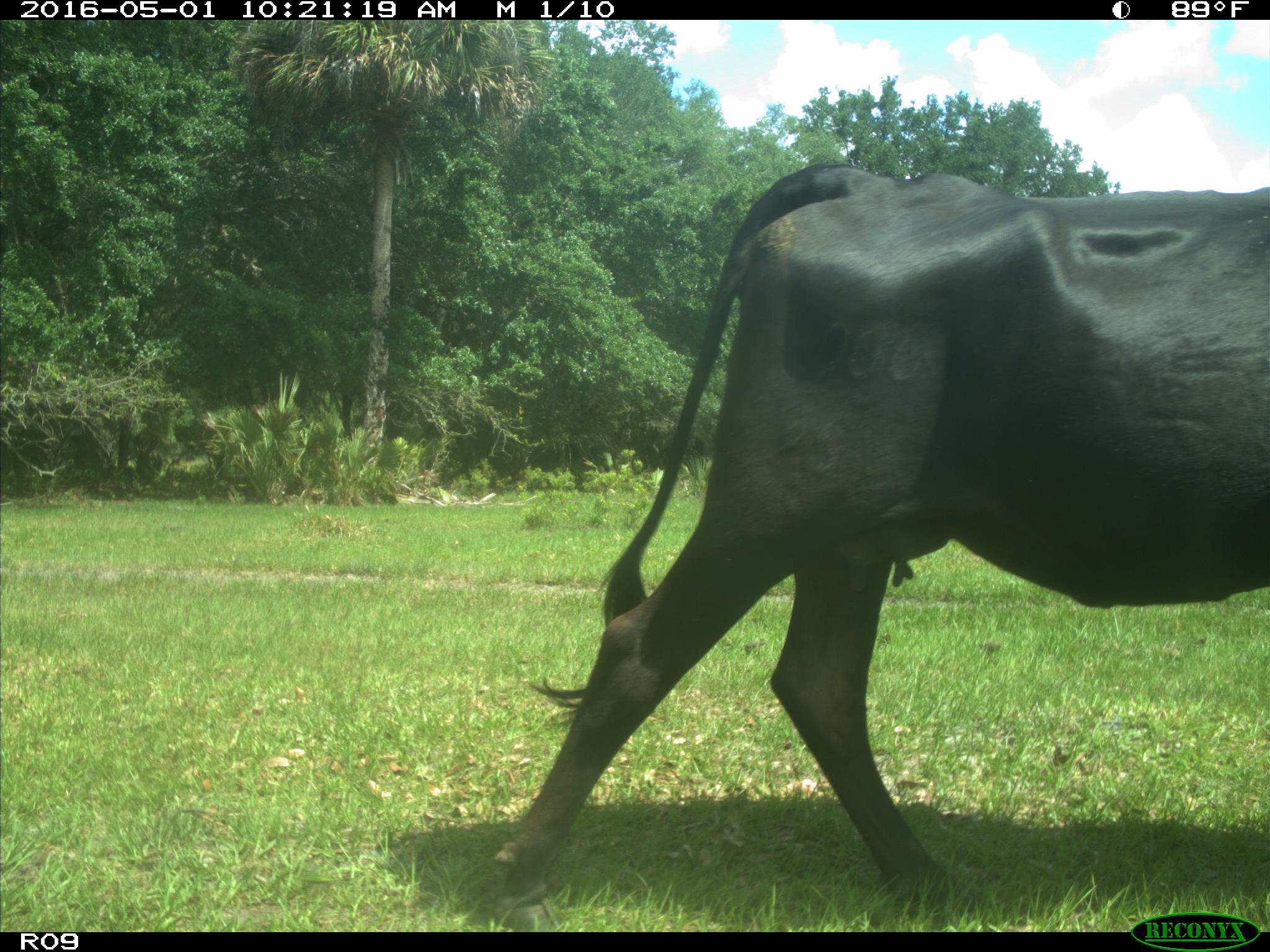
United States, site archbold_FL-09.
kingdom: Animalia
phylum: Chordata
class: Mammalia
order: Artiodactyla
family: Bovidae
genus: Bos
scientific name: Bos taurus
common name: domestic cow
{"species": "Bos taurus (domestic cow)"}